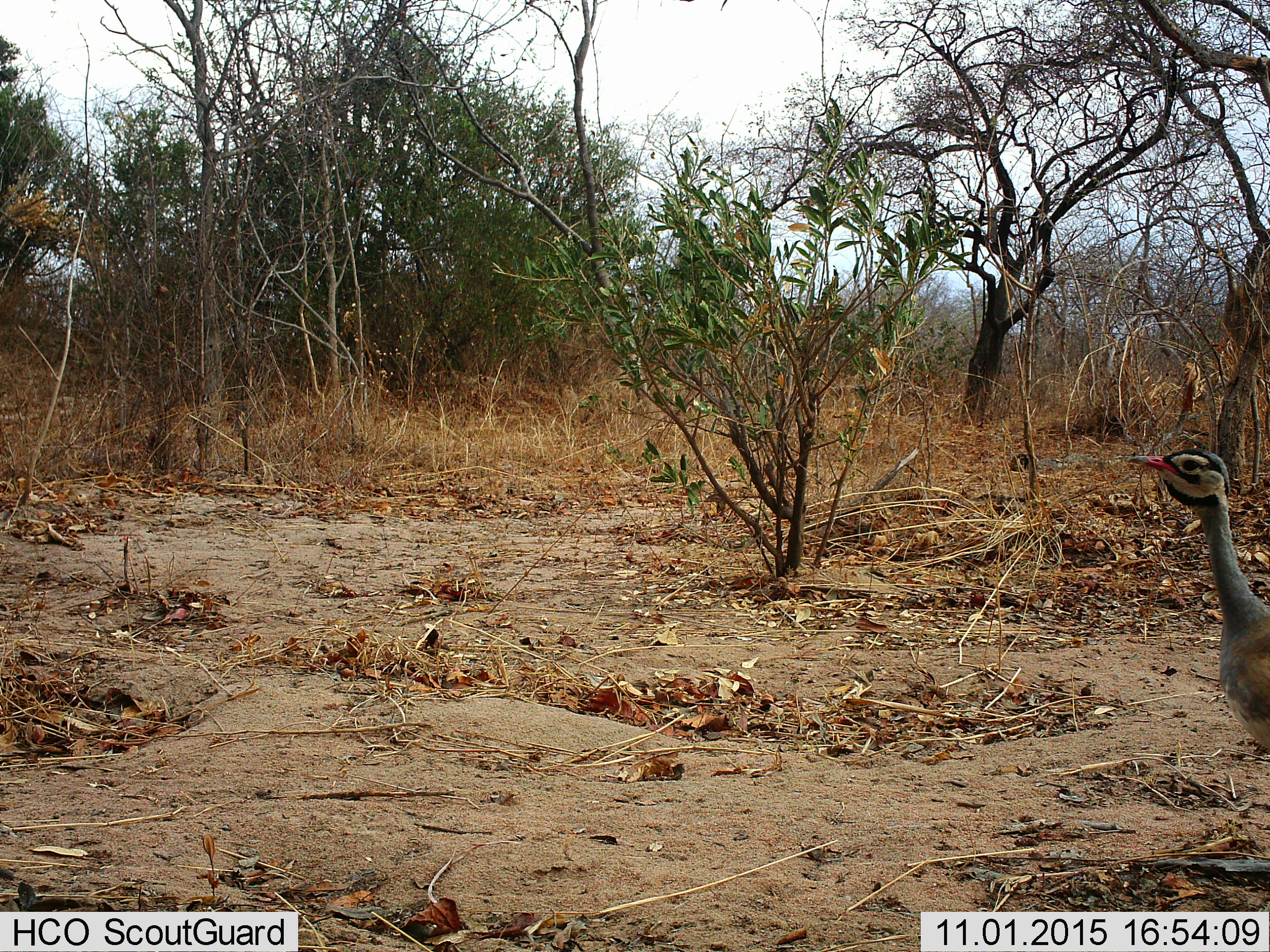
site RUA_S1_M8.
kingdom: Animalia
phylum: Chordata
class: Aves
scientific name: Aves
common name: bird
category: birdother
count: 1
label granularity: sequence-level